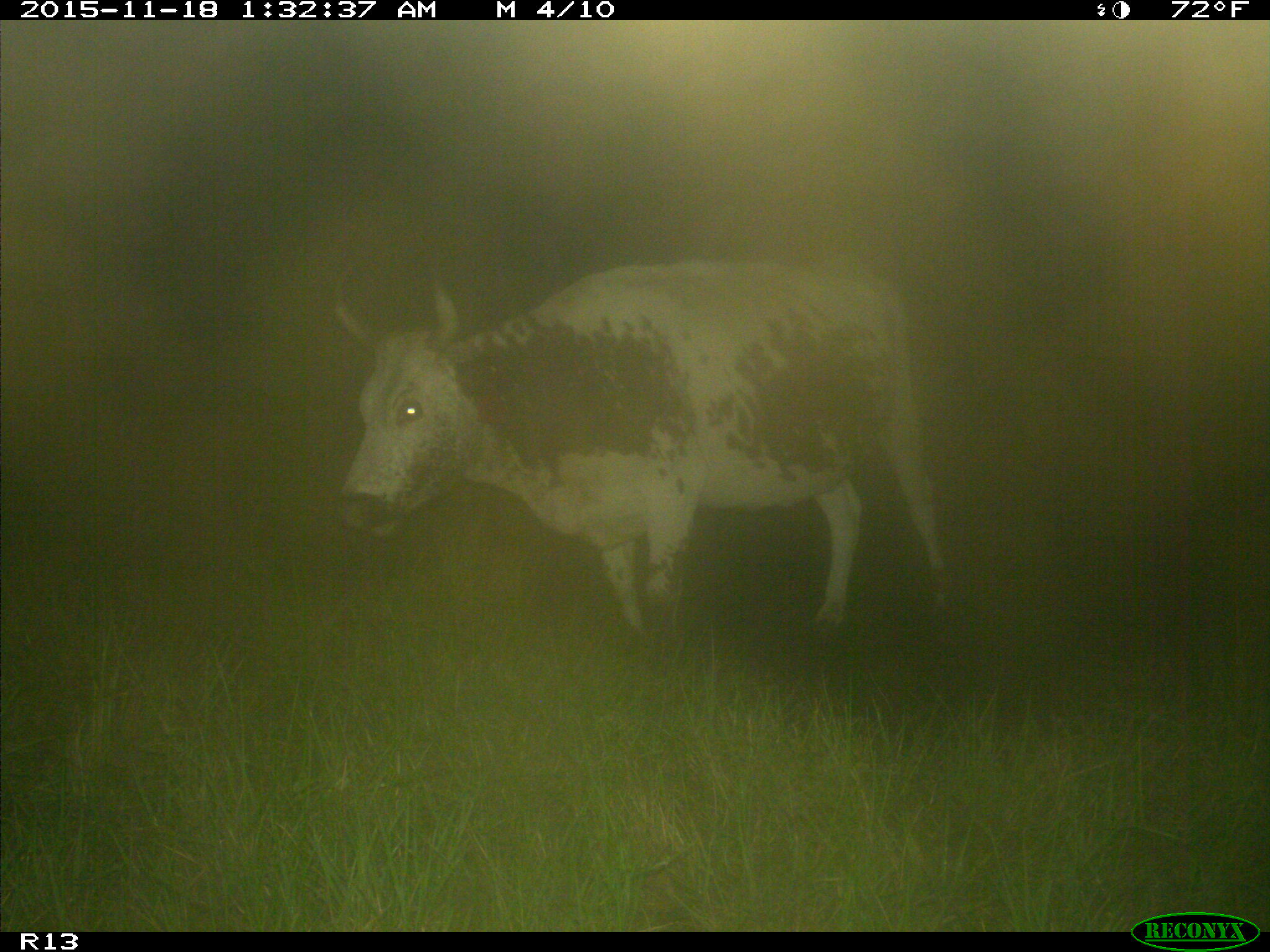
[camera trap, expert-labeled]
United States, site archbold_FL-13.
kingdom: Animalia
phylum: Chordata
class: Mammalia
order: Artiodactyla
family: Bovidae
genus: Bos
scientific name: Bos taurus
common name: domestic cow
Bos taurus (domestic cow).